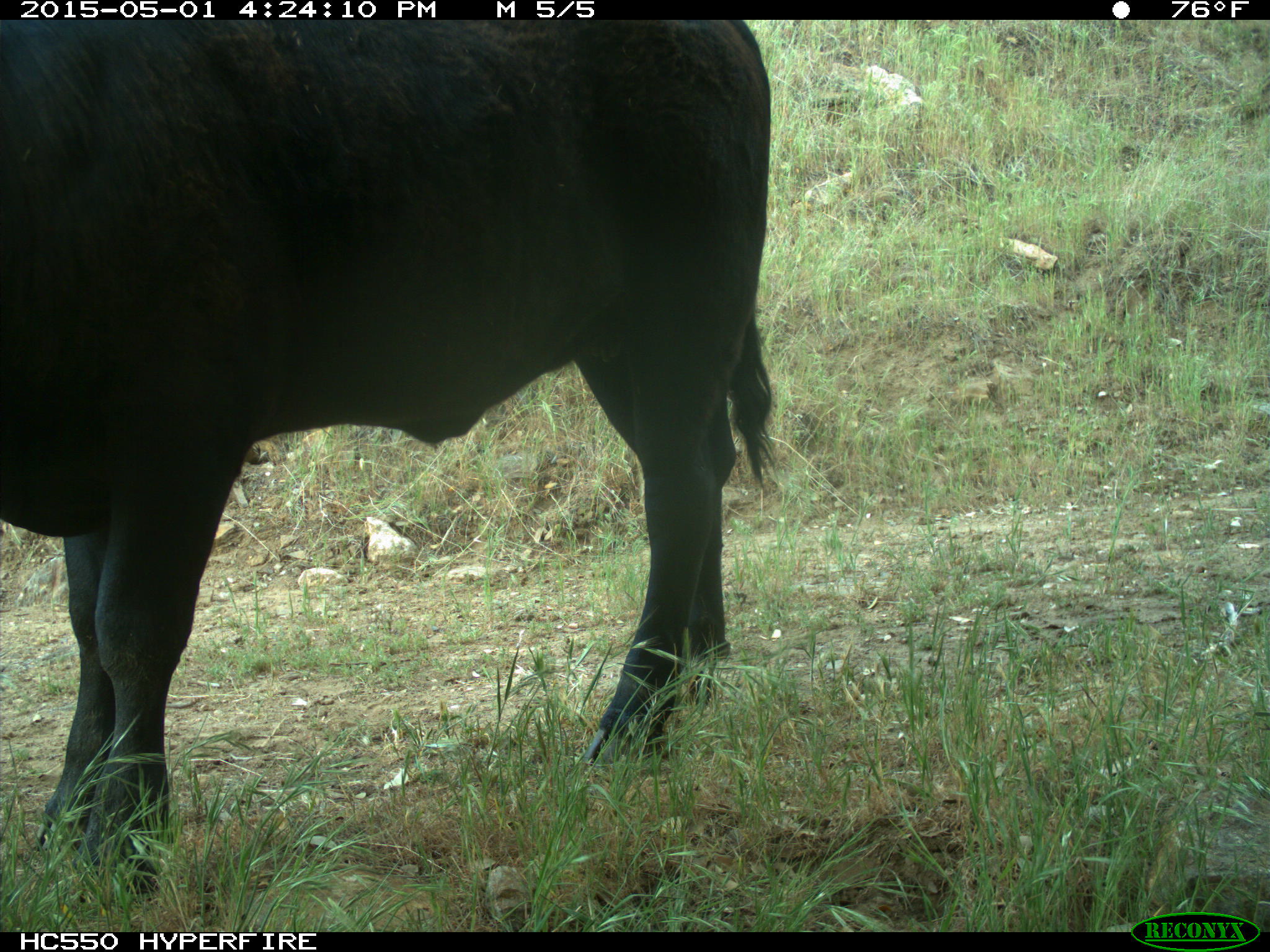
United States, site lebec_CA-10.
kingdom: Animalia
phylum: Chordata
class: Mammalia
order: Artiodactyla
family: Bovidae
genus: Bos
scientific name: Bos taurus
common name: domestic cow